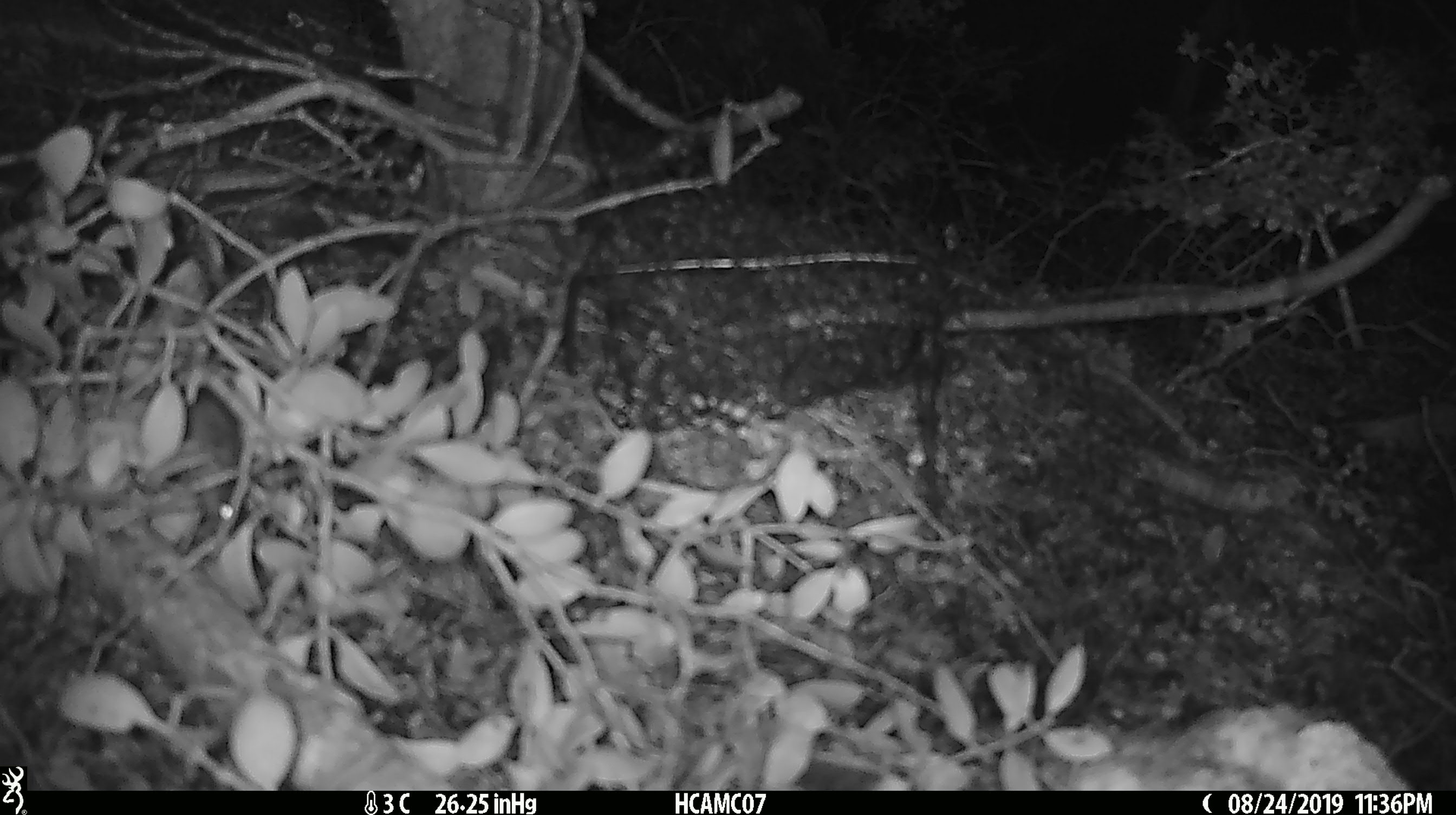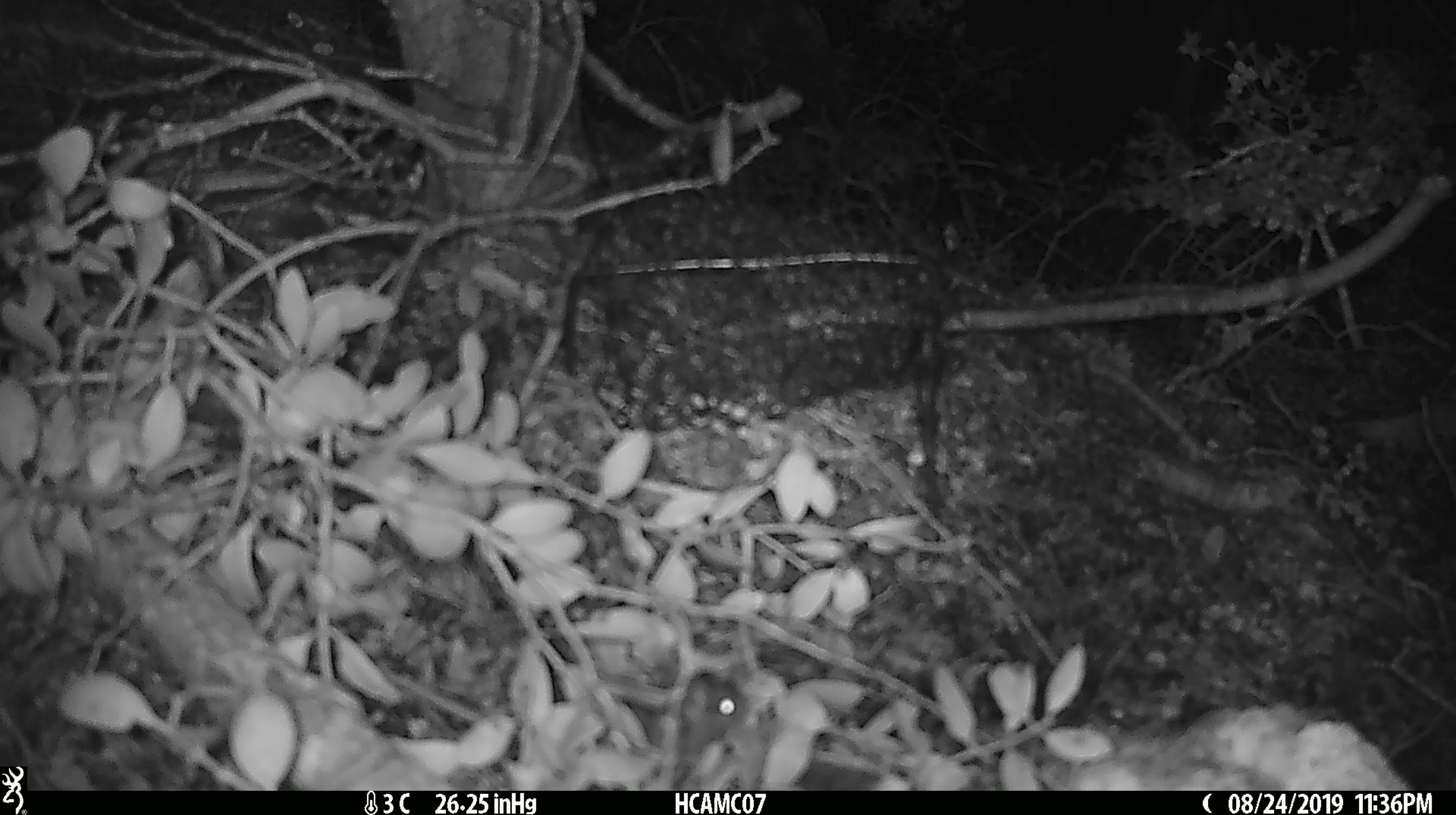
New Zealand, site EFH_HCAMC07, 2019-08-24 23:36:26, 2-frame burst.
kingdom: Animalia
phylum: Chordata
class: Mammalia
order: Rodentia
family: Muridae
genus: Mus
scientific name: Mus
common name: mouse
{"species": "mouse (Mus)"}